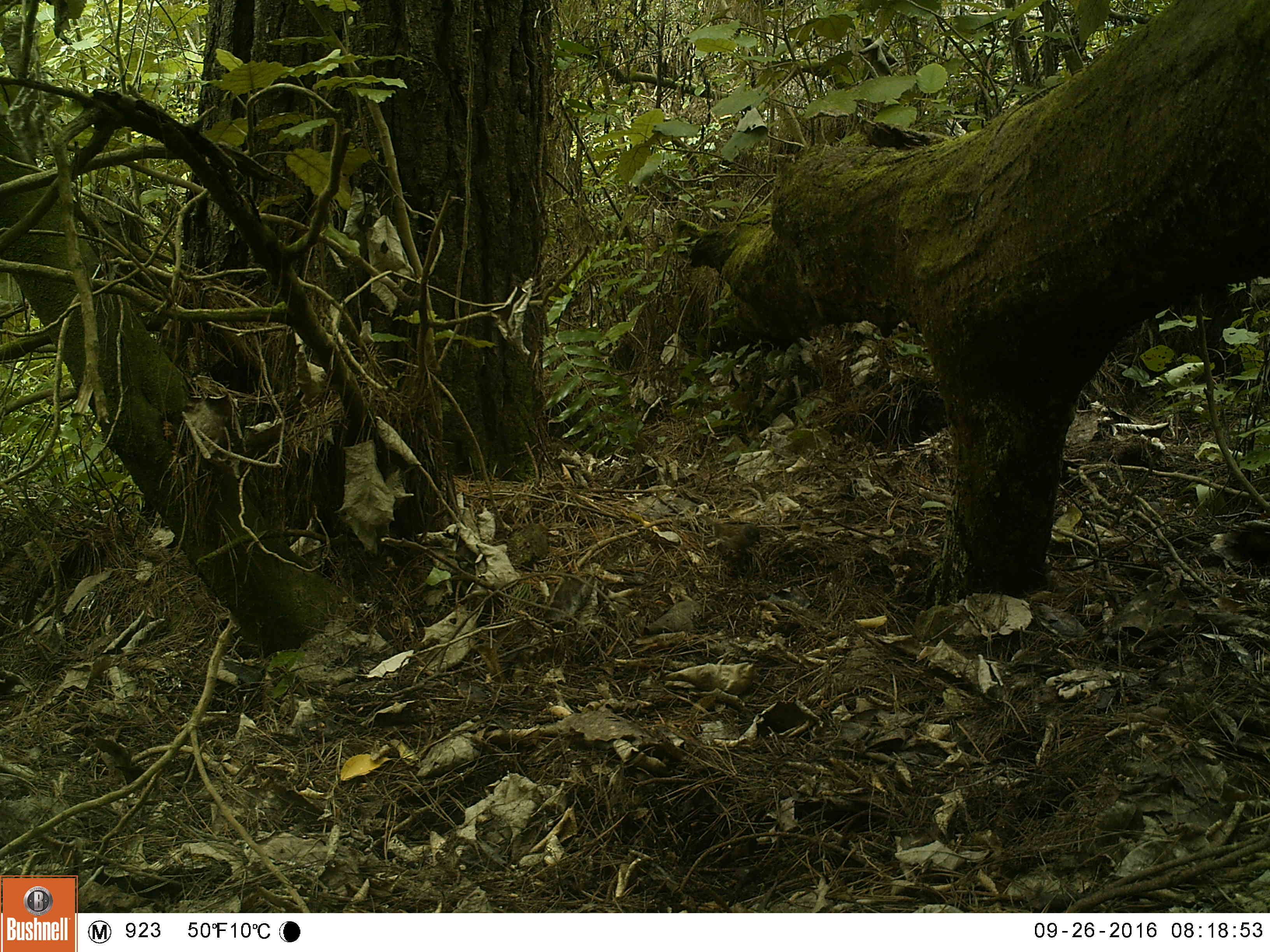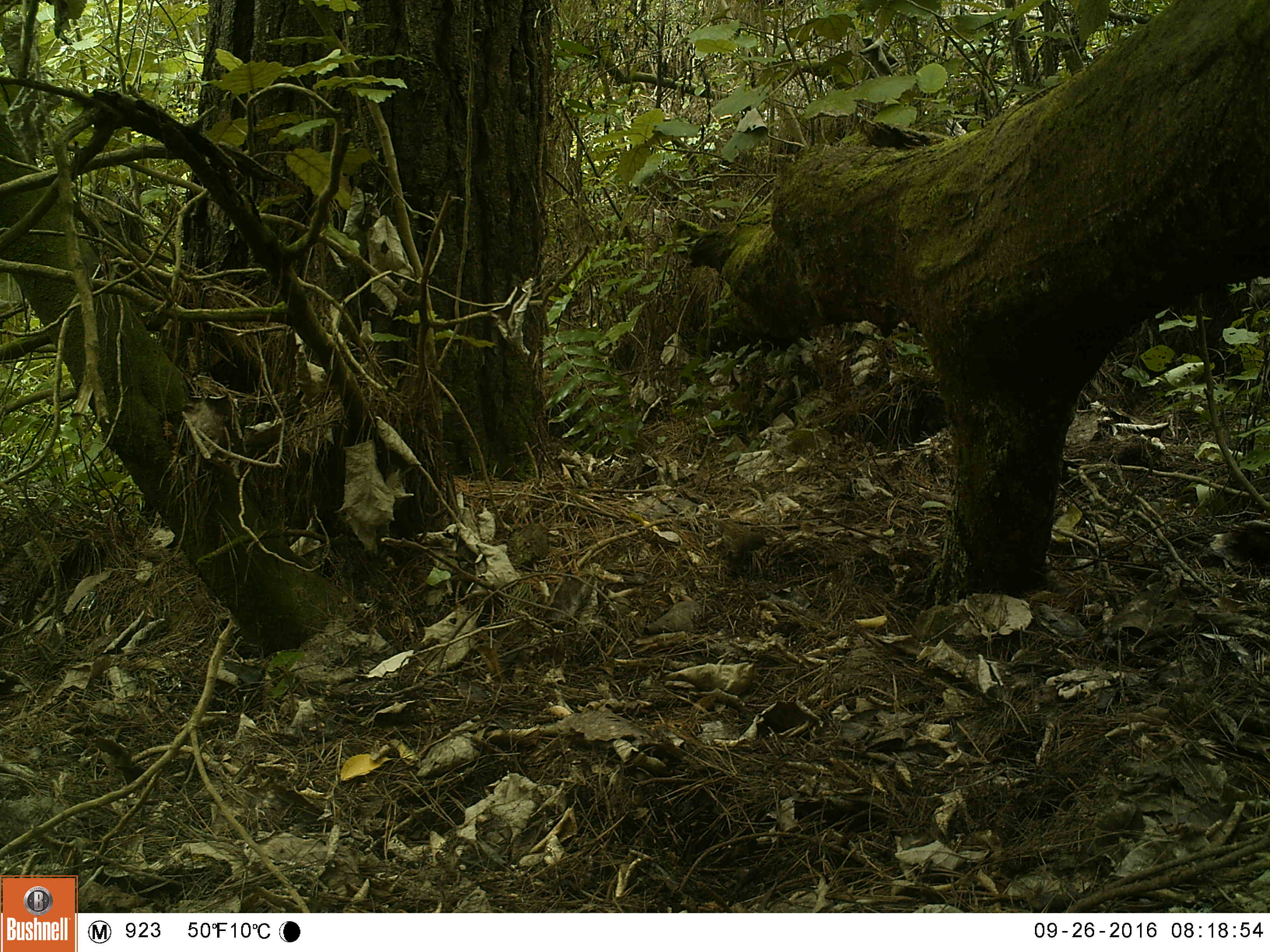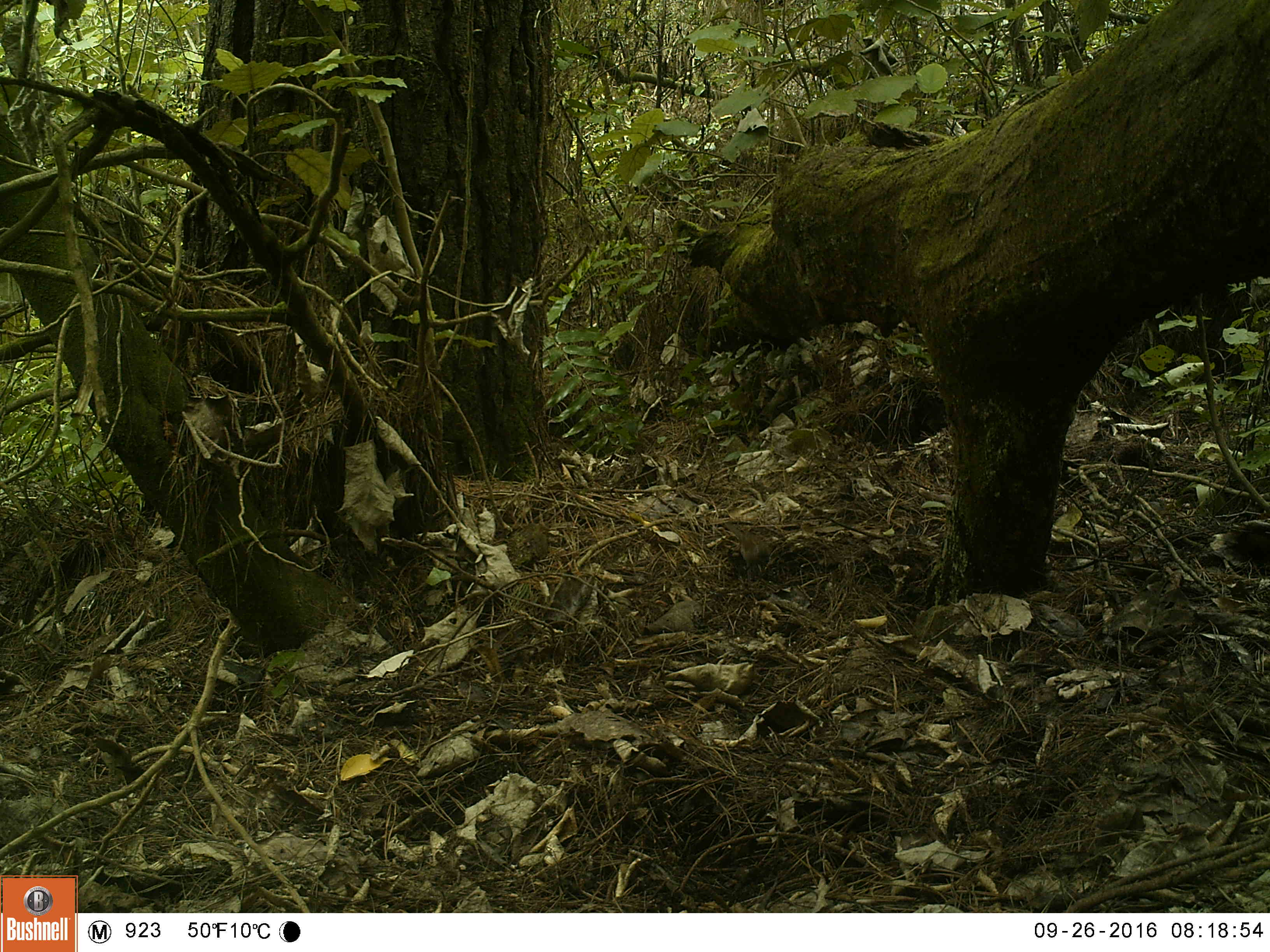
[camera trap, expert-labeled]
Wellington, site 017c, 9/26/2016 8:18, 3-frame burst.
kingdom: Animalia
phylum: Chordata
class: Aves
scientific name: Aves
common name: bird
Bird (Aves).